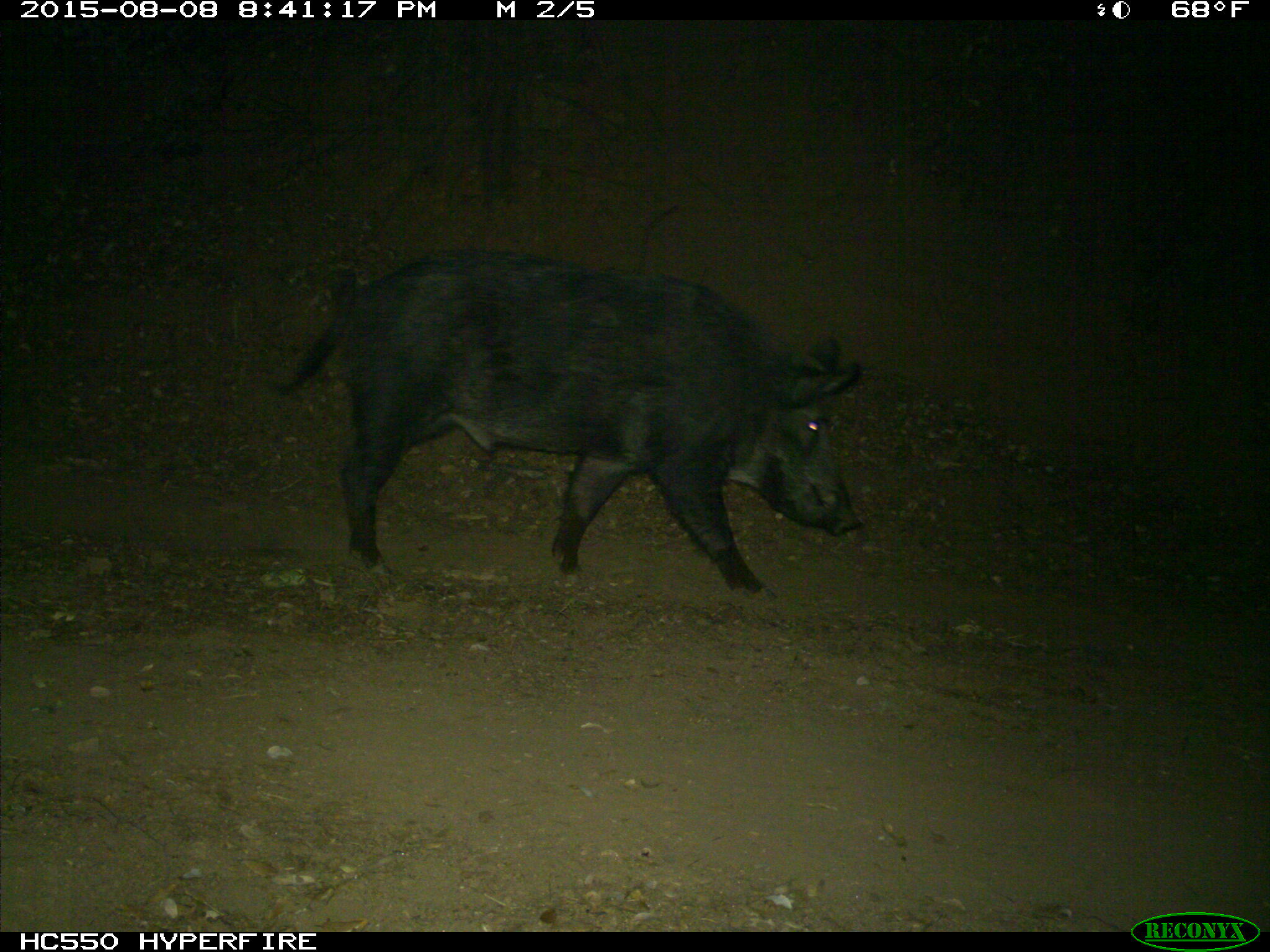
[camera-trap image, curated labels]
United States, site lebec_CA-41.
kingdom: Animalia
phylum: Chordata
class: Mammalia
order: Artiodactyla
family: Suidae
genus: Sus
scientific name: Sus scrofa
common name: wild boar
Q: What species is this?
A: Sus scrofa (wild boar).